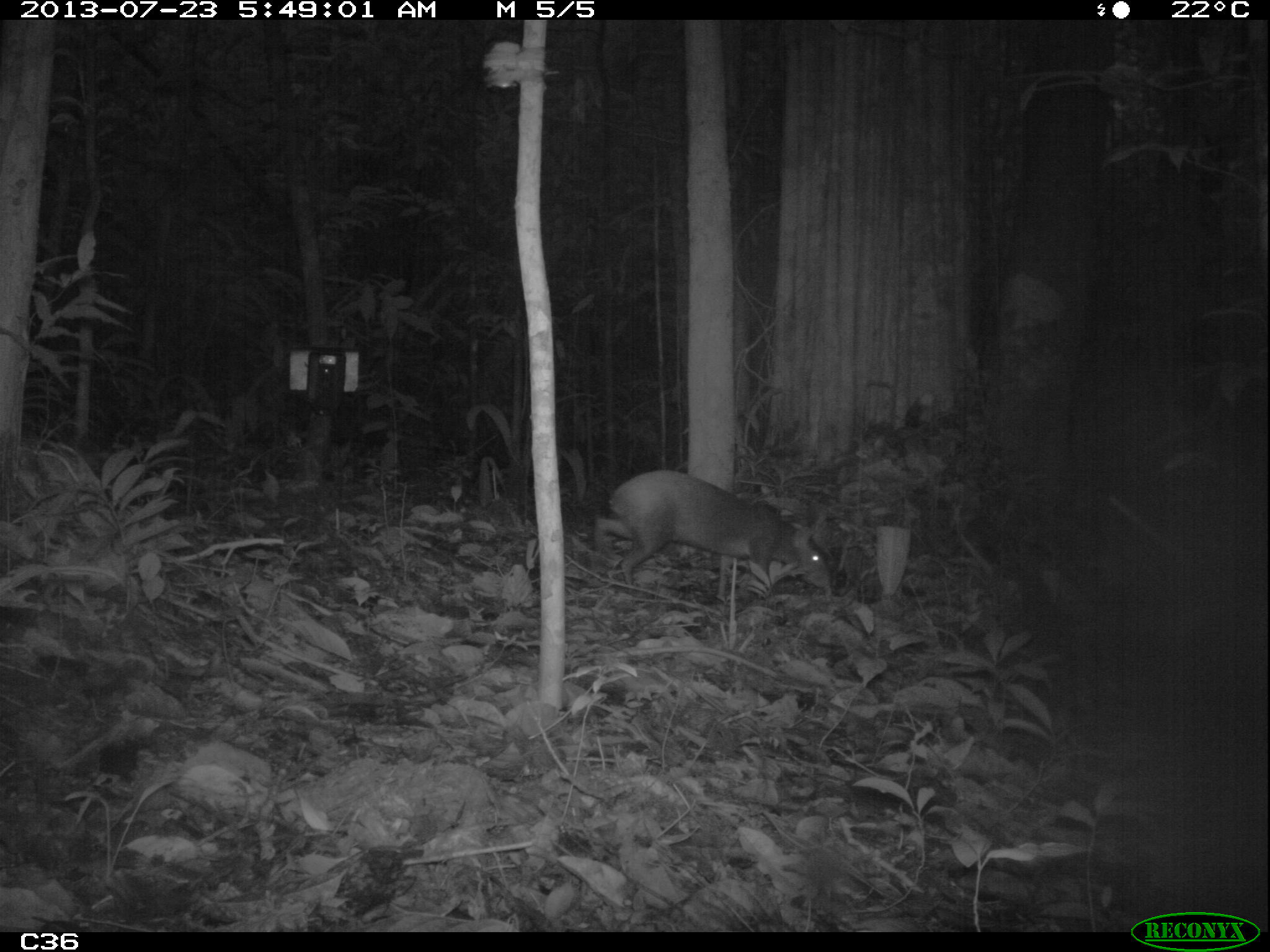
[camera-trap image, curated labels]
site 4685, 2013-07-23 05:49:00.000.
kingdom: Animalia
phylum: Chordata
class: Mammalia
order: Rodentia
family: Dasyproctidae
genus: Dasyprocta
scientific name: Dasyprocta leporina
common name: red-rumped agouti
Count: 1.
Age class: adult.